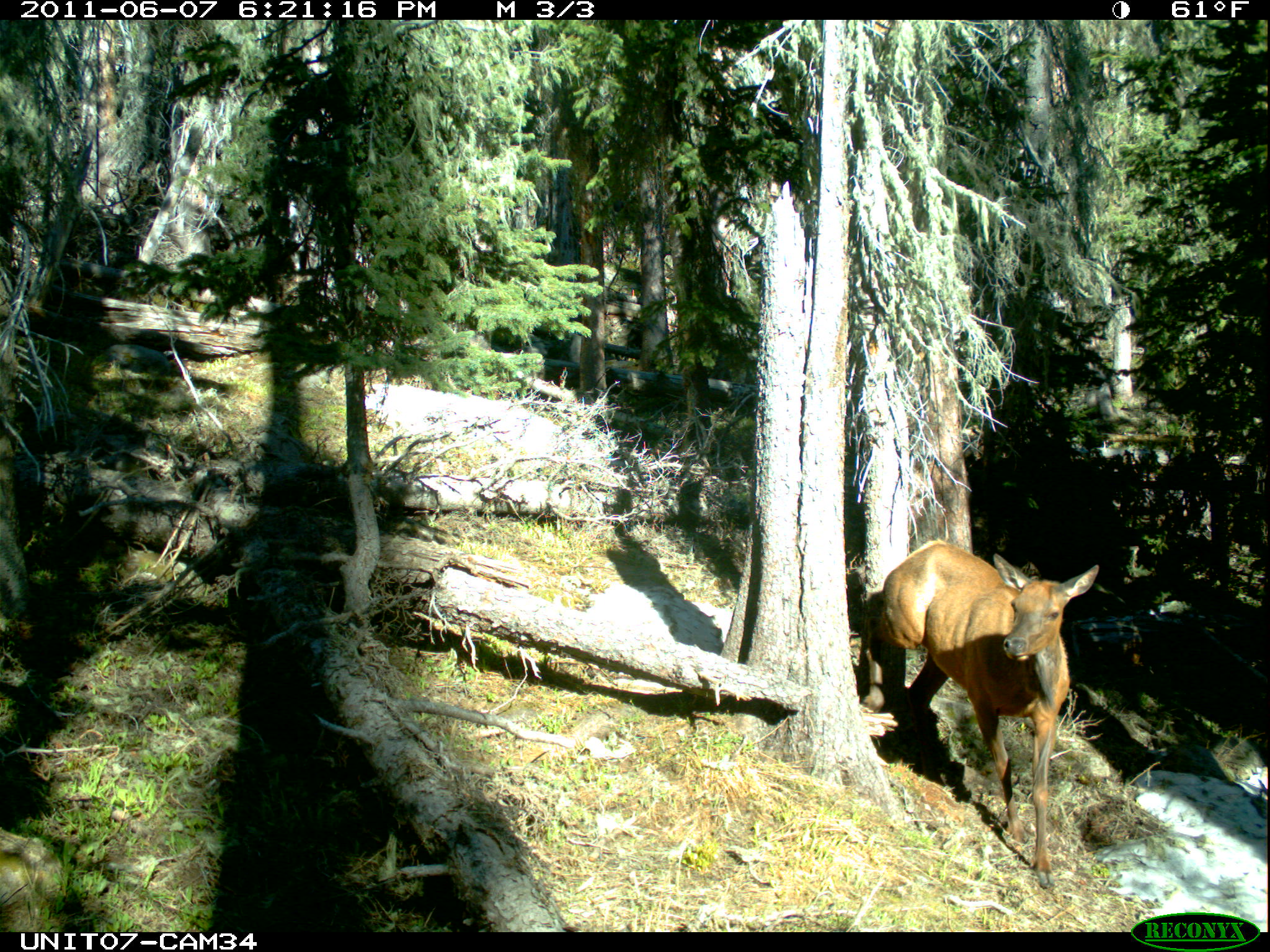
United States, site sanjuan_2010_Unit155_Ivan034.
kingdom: Animalia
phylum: Chordata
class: Mammalia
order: Artiodactyla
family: Cervidae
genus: Cervus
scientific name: Cervus elaphus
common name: red deer